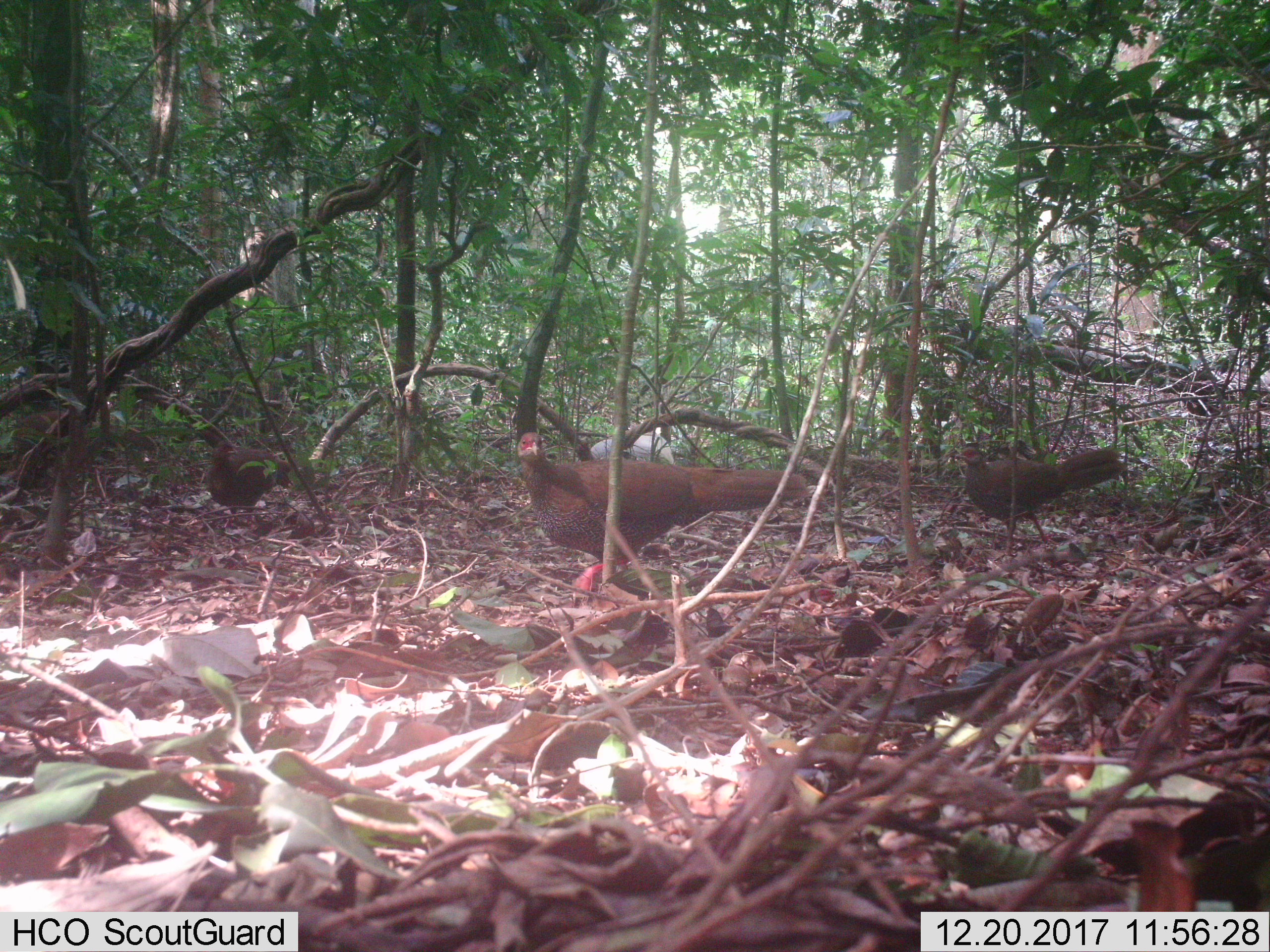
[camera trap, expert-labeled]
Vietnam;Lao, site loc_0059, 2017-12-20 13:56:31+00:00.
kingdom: Animalia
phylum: Chordata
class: Aves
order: Galliformes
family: Phasianidae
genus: Lophura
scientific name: Lophura nycthemera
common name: silver pheasant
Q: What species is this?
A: Silver pheasant (Lophura nycthemera).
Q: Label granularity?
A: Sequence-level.